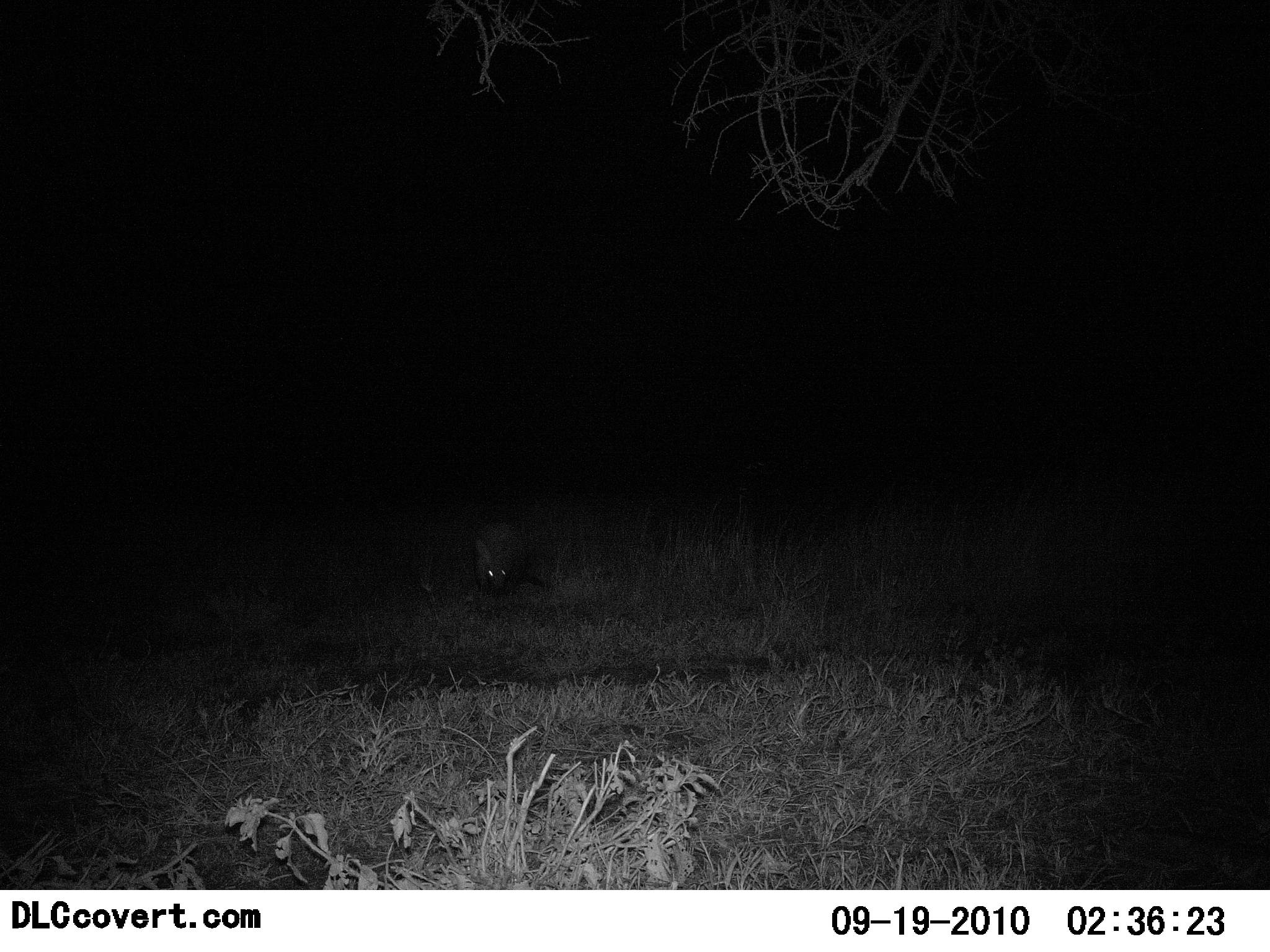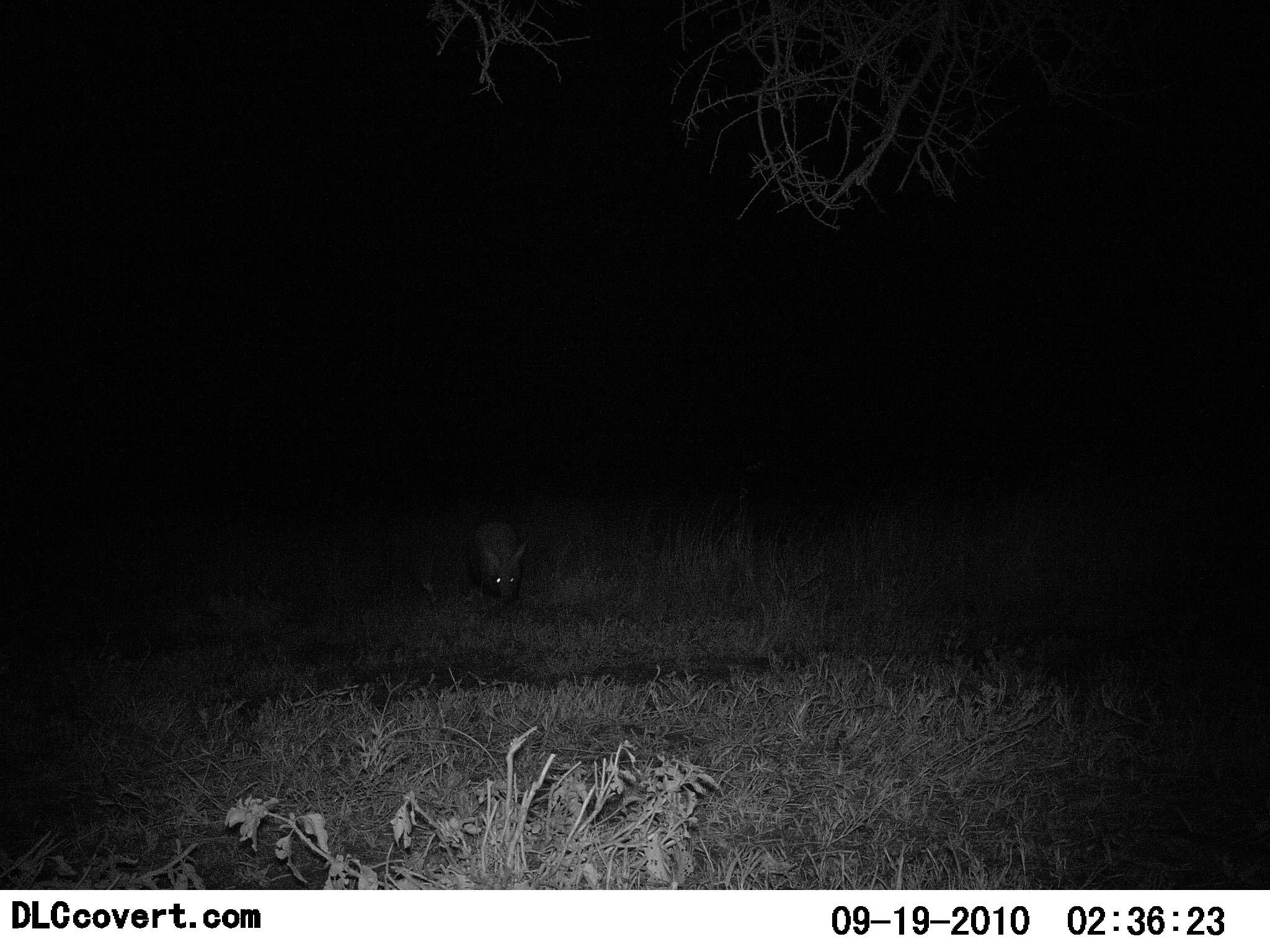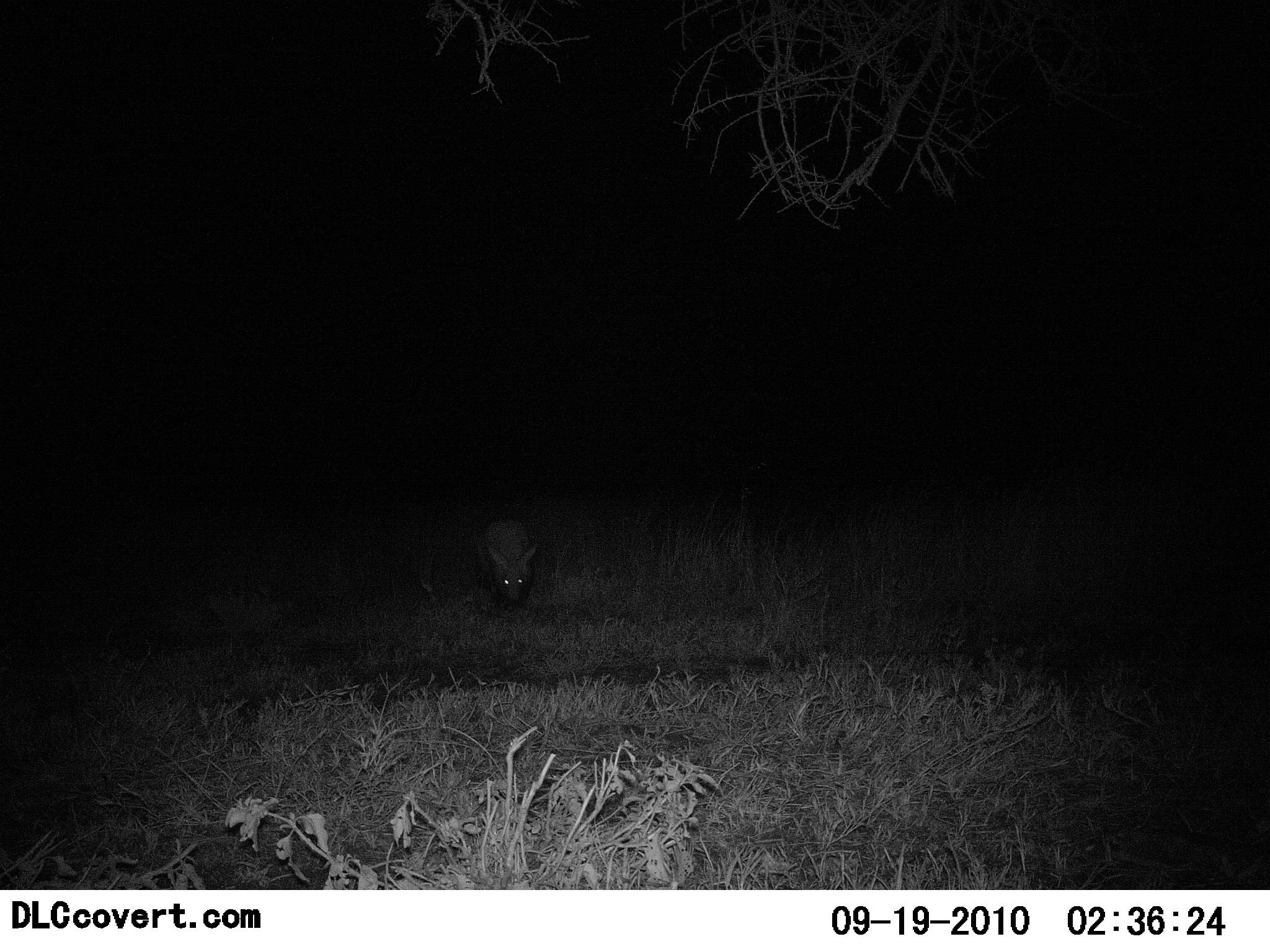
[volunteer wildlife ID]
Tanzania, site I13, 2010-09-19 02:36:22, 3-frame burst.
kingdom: Animalia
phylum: Chordata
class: Mammalia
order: Tubulidentata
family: Orycteropodidae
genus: Orycteropus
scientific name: Orycteropus afer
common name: aardvark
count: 1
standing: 11%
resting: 0%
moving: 94%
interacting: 0%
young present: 0%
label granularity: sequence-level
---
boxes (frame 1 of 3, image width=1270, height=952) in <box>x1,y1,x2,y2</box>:
animal: <box>470,522,547,599</box>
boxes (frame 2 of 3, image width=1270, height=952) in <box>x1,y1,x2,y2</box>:
animal: <box>473,519,528,607</box>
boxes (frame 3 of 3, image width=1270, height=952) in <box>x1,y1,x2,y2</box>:
animal: <box>475,518,539,612</box>